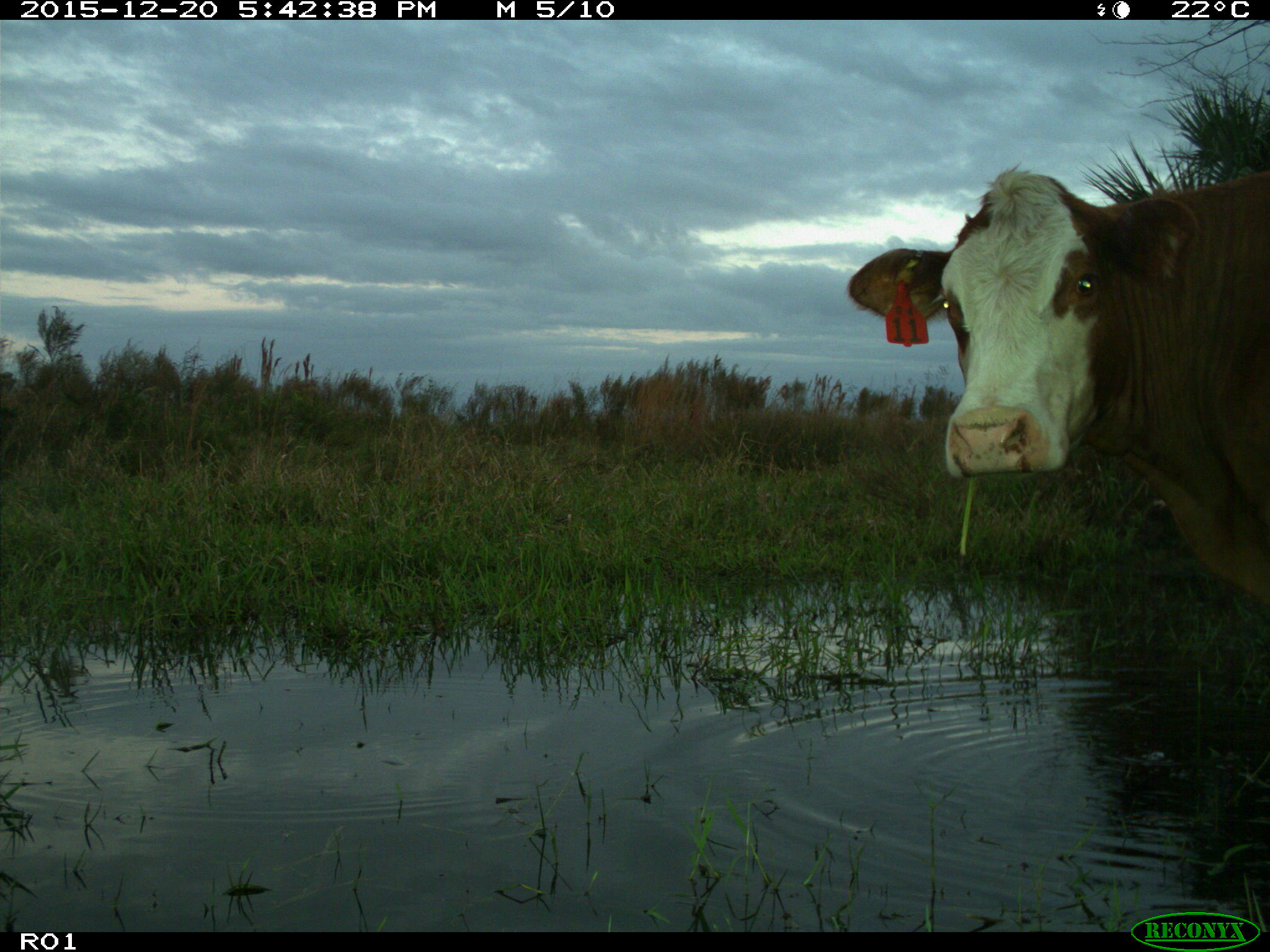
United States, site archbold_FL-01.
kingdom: Animalia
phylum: Chordata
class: Mammalia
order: Artiodactyla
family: Bovidae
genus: Bos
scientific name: Bos taurus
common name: domestic cow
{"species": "Bos taurus (domestic cow)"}